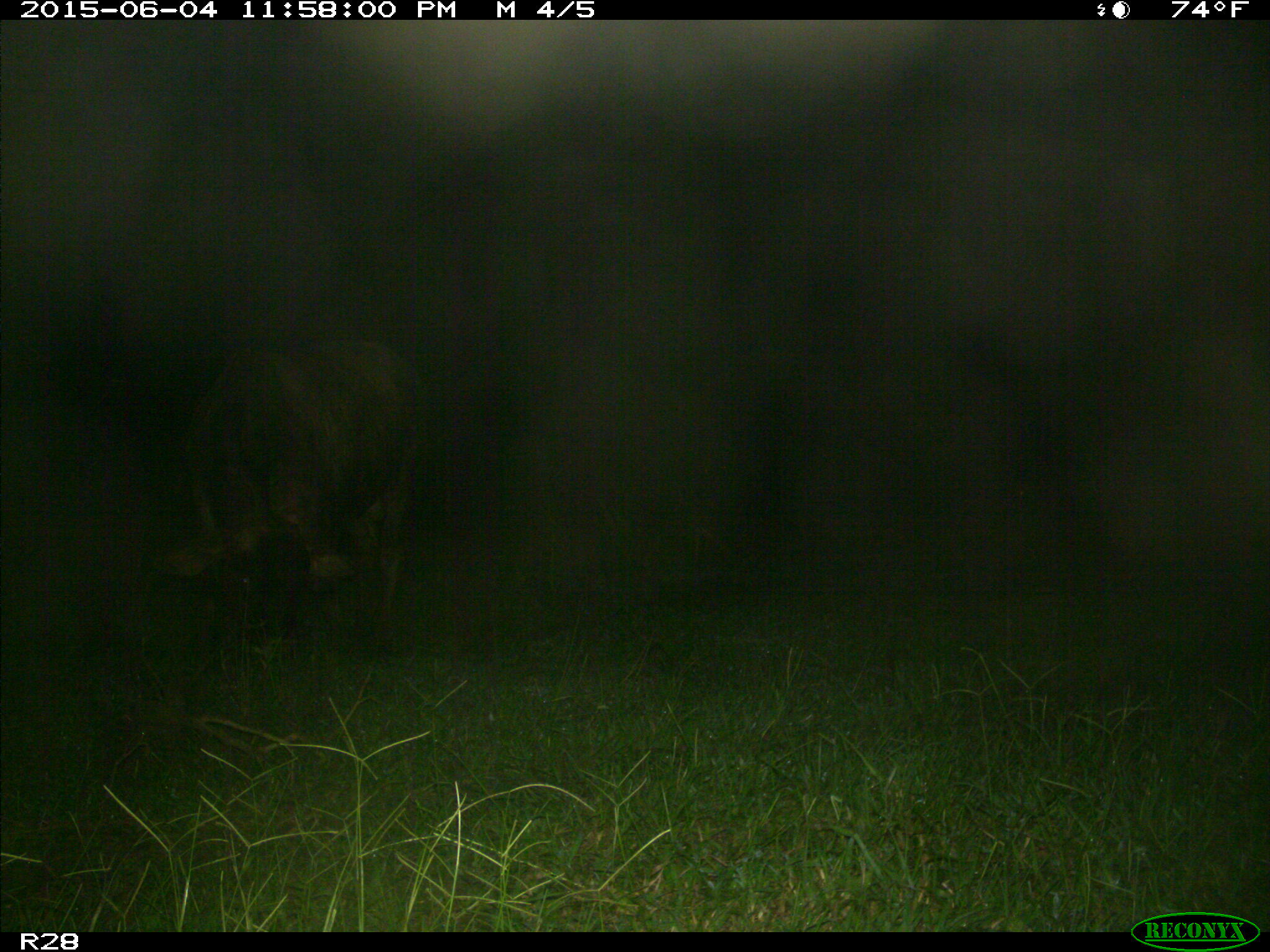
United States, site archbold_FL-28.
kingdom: Animalia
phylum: Chordata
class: Mammalia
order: Artiodactyla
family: Bovidae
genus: Bos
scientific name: Bos taurus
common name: domestic cow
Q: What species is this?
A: Bos taurus (domestic cow).